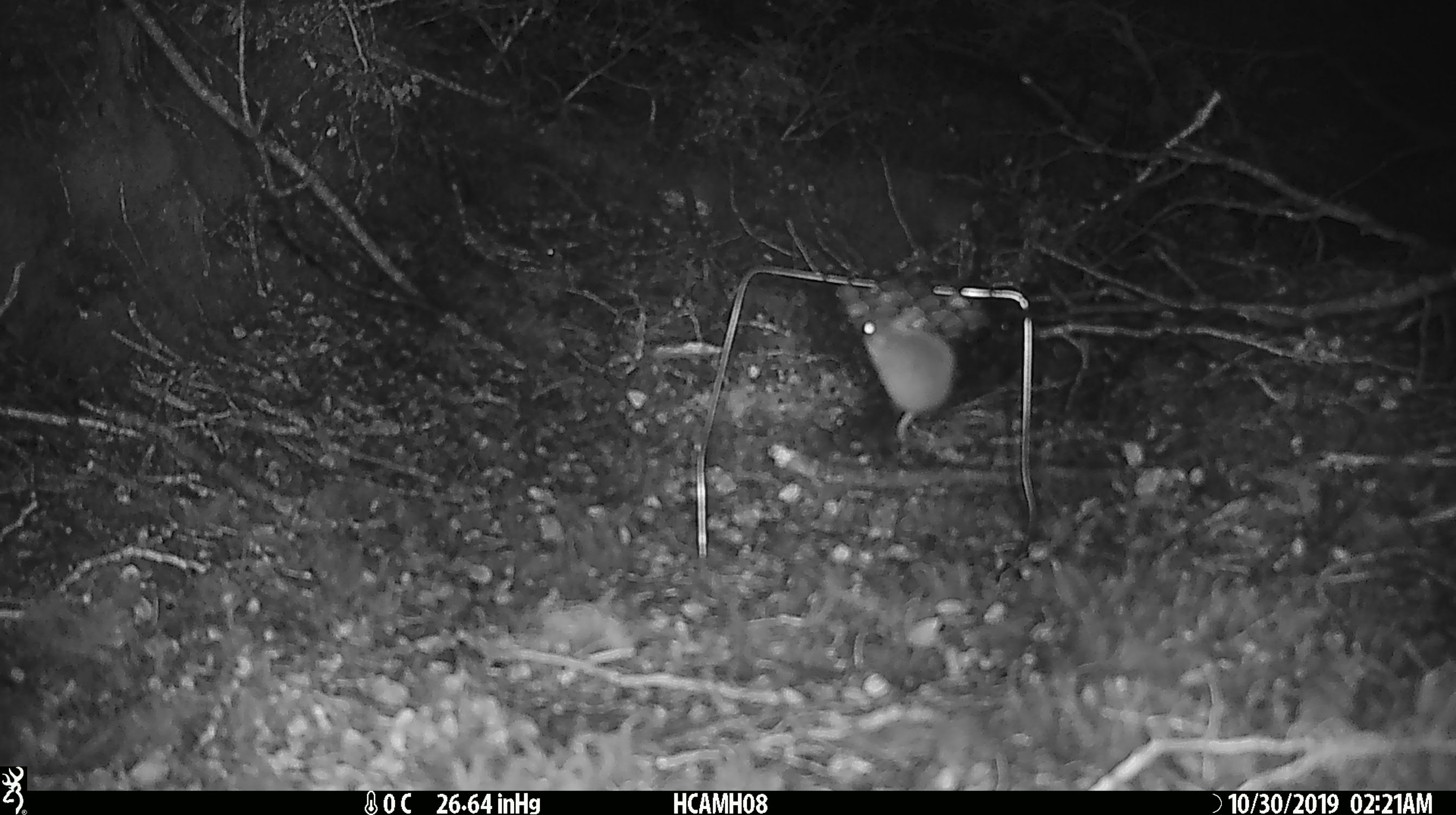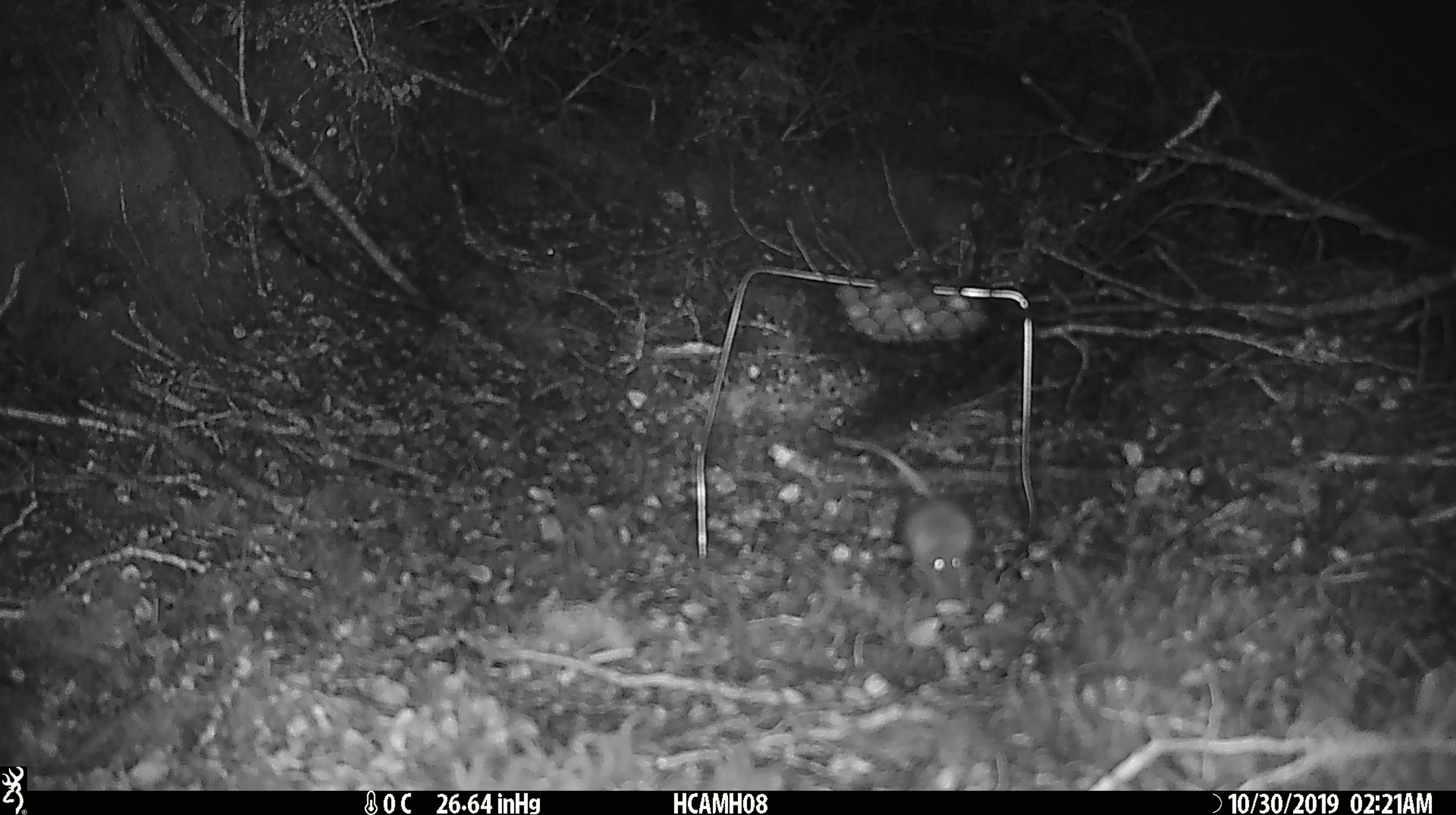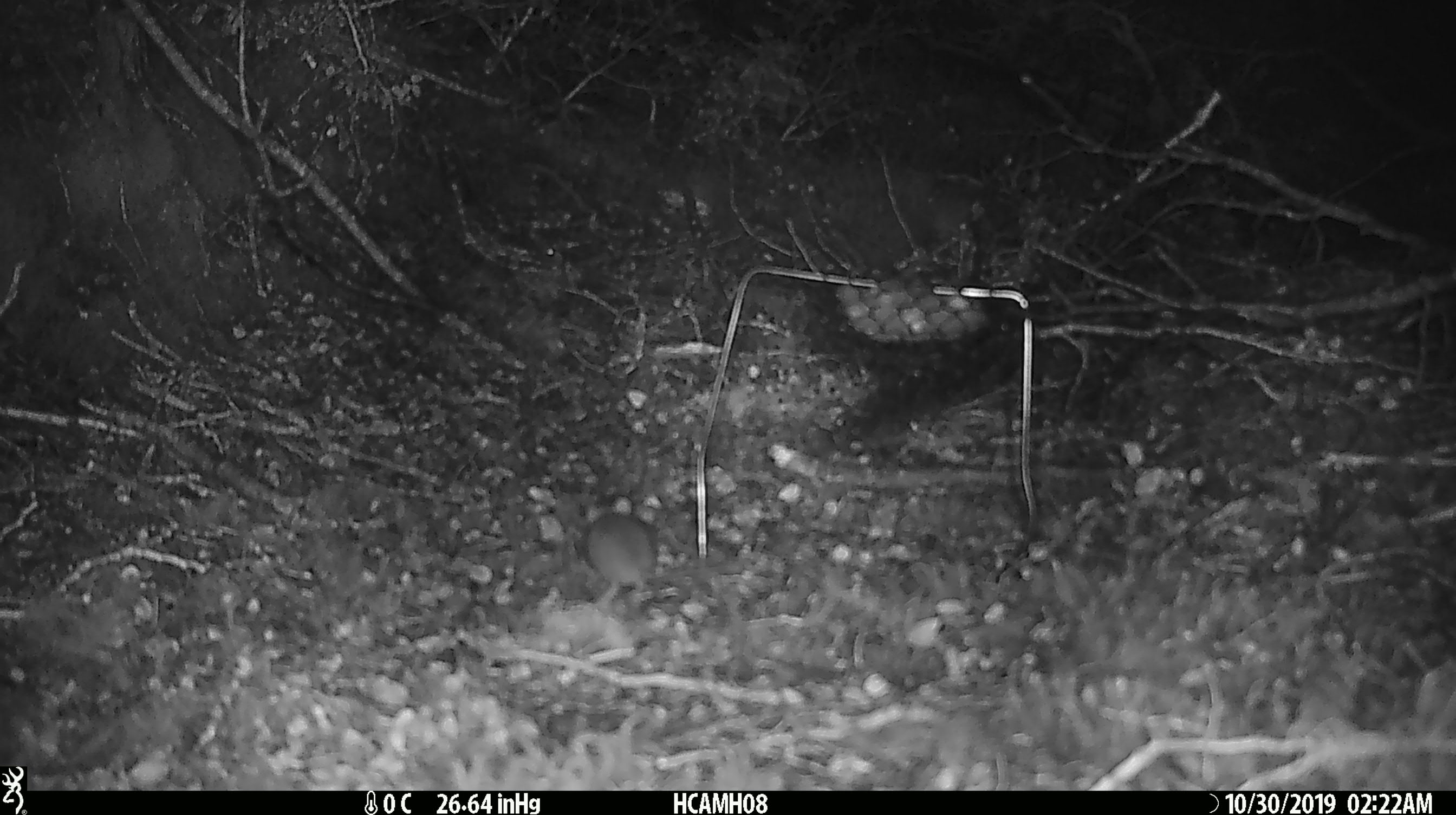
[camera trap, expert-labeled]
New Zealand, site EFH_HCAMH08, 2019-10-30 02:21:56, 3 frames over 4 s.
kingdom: Animalia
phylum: Chordata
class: Mammalia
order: Rodentia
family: Muridae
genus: Mus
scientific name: Mus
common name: mouse